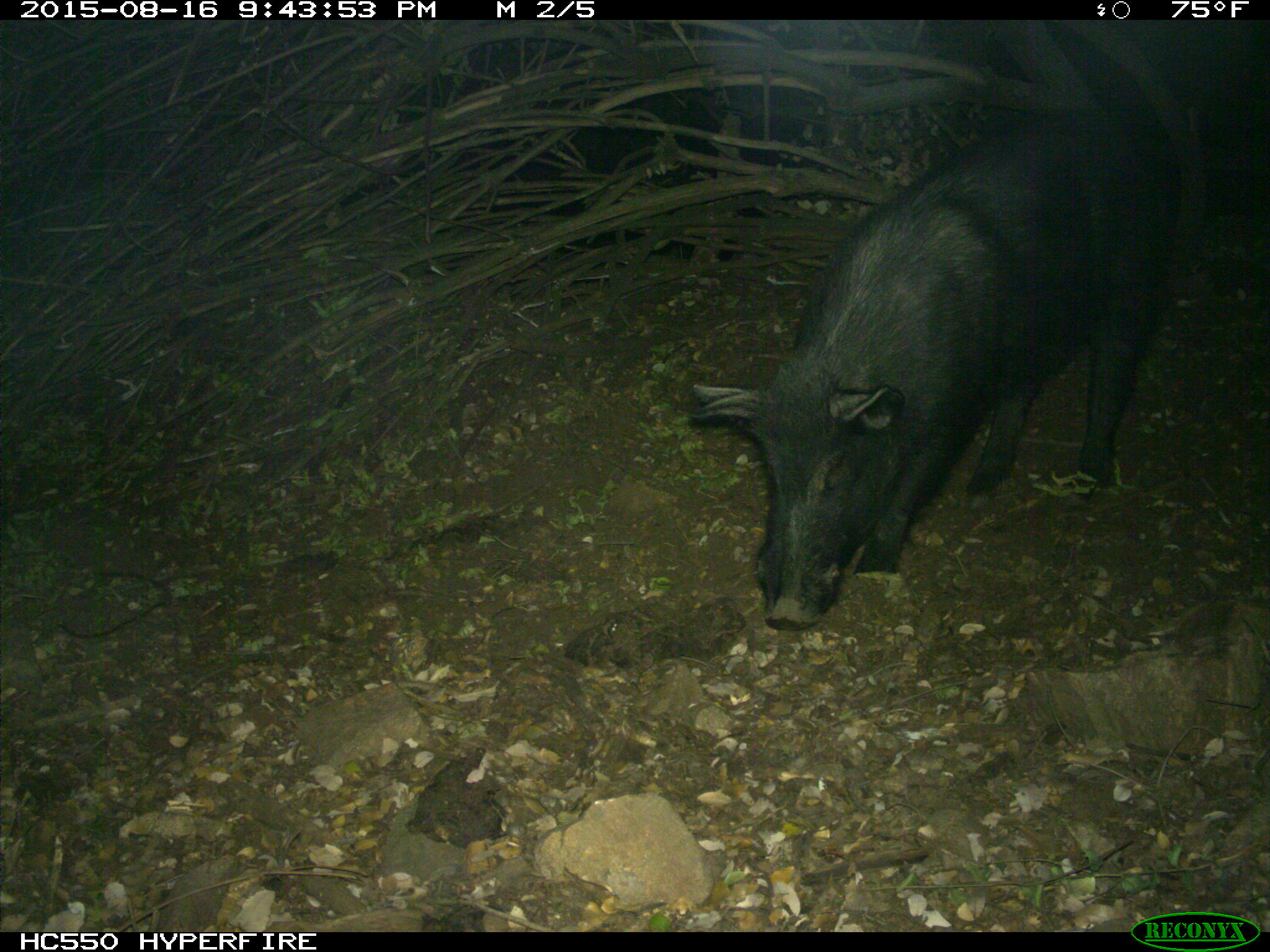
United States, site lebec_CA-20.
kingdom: Animalia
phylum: Chordata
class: Mammalia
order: Artiodactyla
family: Suidae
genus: Sus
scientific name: Sus scrofa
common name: wild boar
Sus scrofa (wild boar).